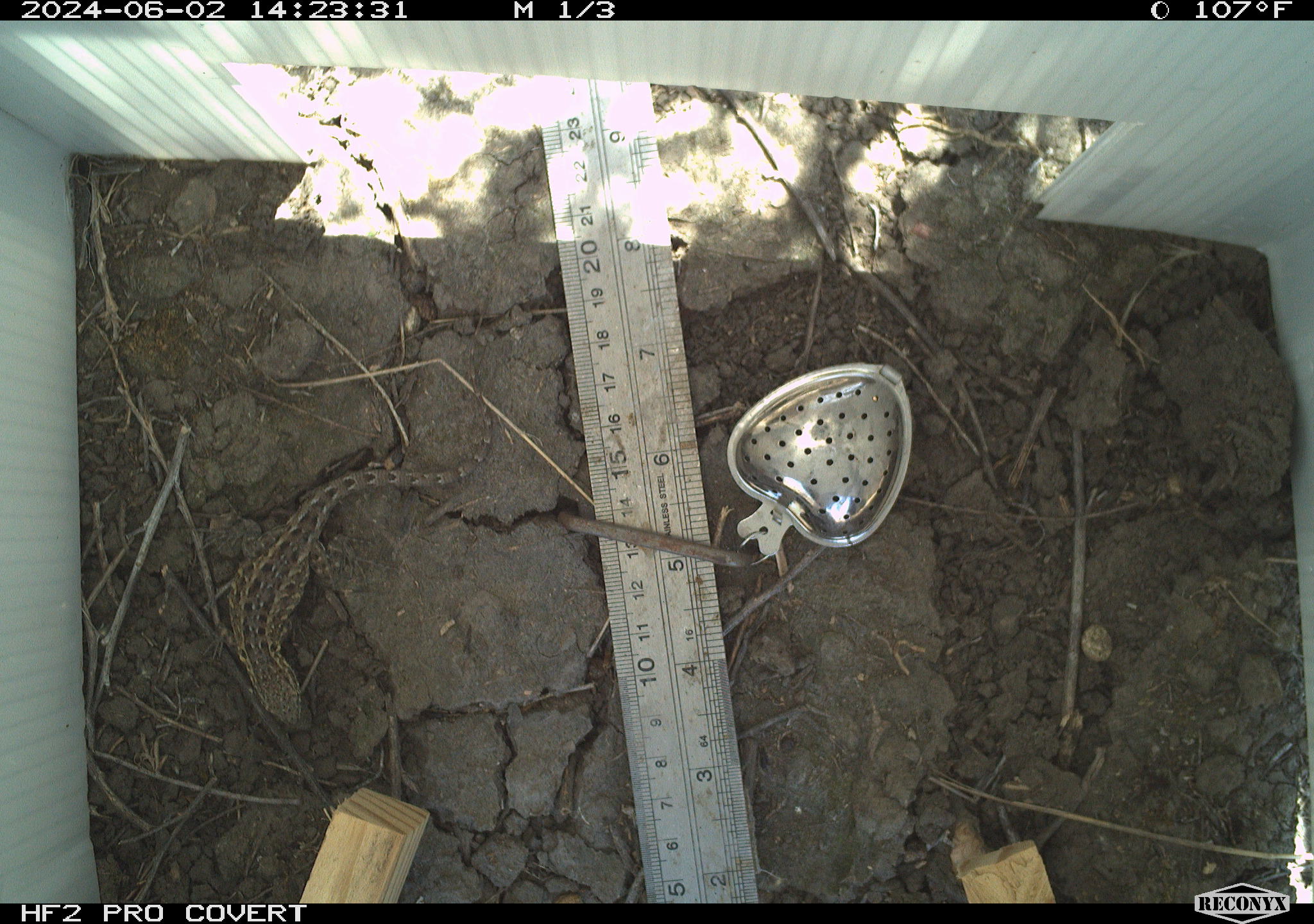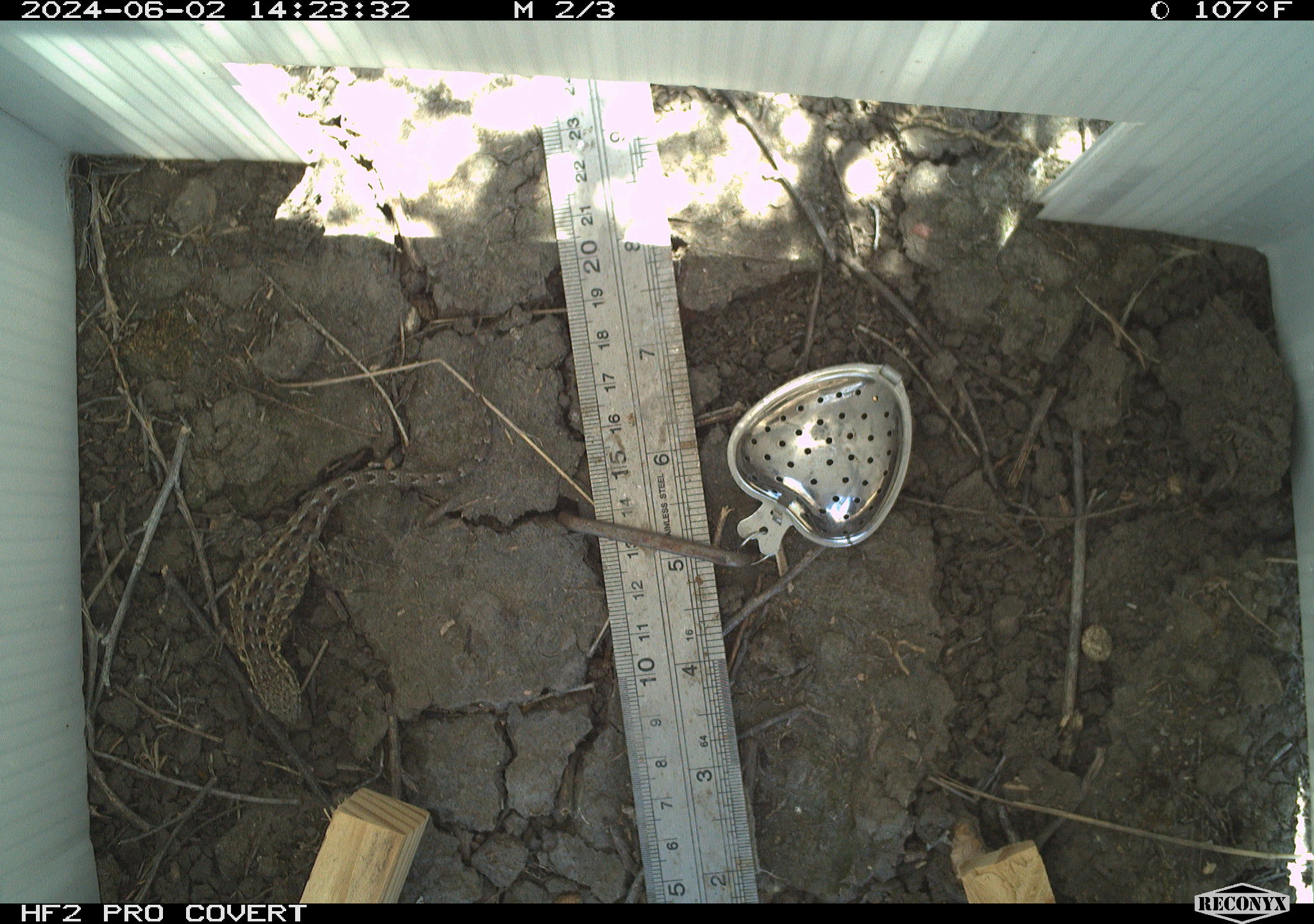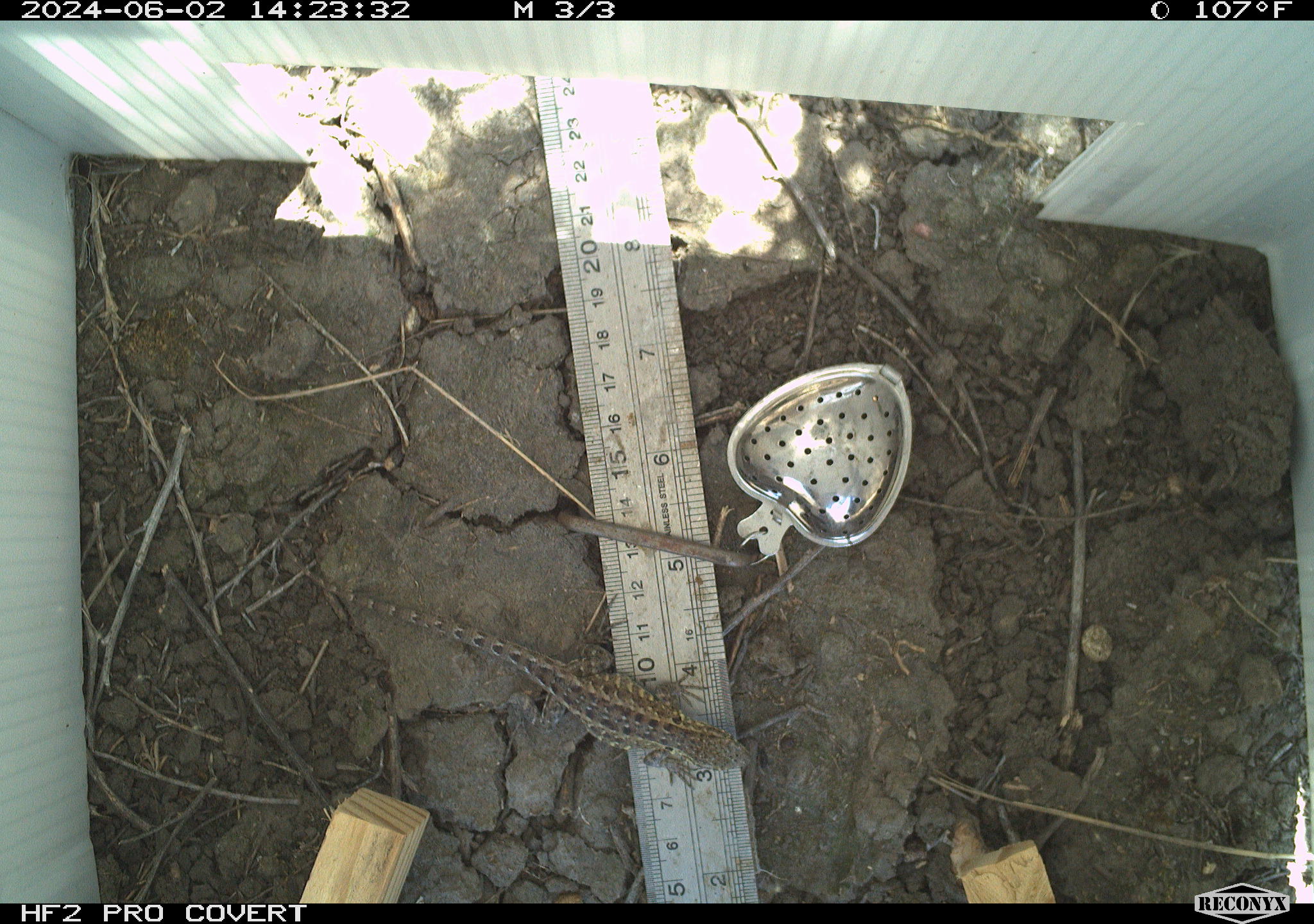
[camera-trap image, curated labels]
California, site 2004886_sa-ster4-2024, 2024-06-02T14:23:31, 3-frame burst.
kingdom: Animalia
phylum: Chordata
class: Reptilia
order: Squamata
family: Phrynosomatidae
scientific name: Phrynosomatidae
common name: phrynosomatid lizards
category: phrynosomatidae family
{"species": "phrynosomatidae family (phrynosomatid lizards) (Phrynosomatidae)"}